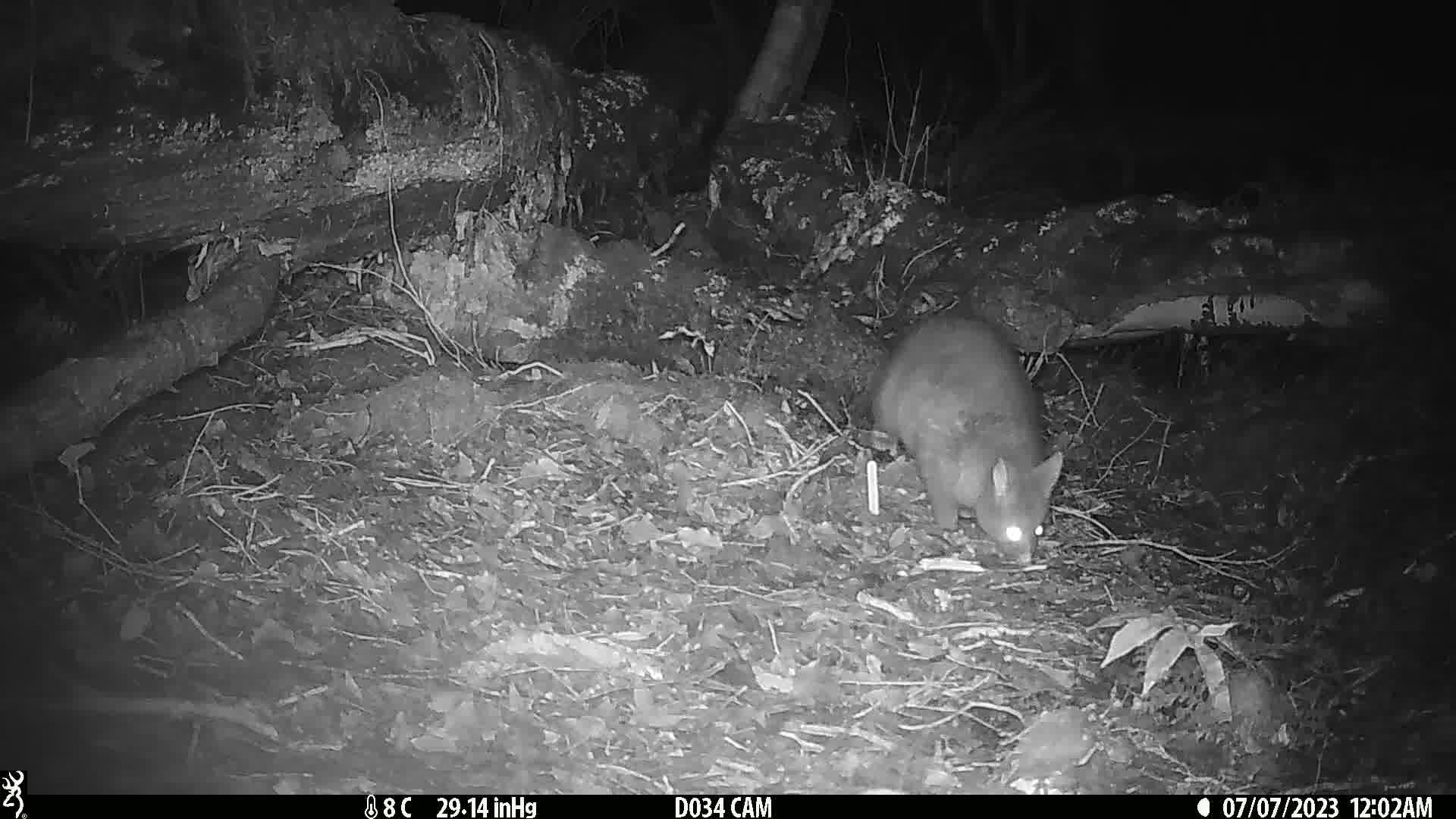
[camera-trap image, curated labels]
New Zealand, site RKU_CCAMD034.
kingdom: Animalia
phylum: Chordata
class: Mammalia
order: Diprotodontia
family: Phalangeridae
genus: Trichosurus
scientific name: Trichosurus vulpecula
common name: common brushtail possum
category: possum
Possum (common brushtail possum) (Trichosurus vulpecula).